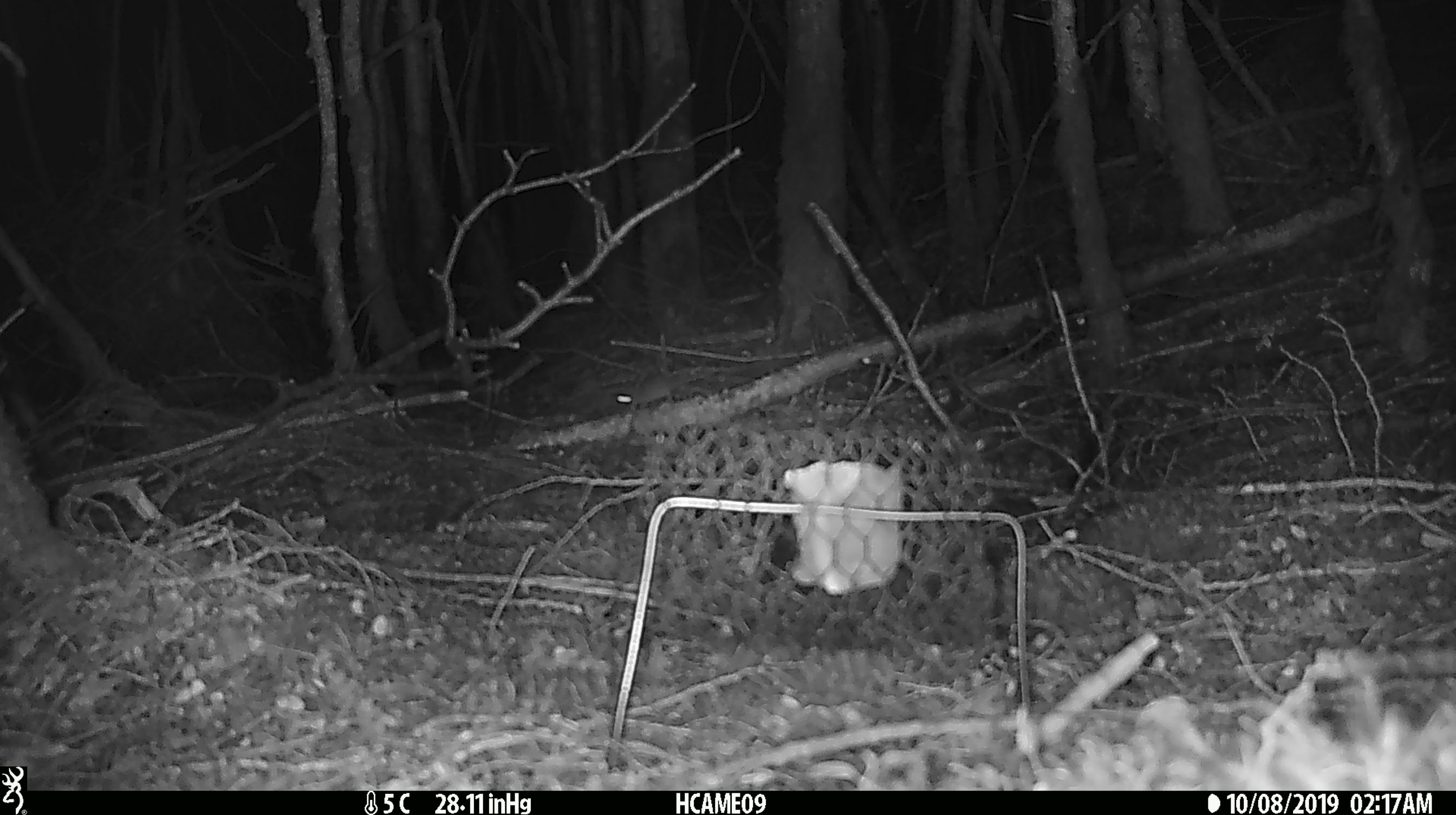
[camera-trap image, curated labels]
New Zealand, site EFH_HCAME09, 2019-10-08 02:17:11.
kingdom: Animalia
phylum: Chordata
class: Mammalia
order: Rodentia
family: Muridae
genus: Mus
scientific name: Mus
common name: mouse